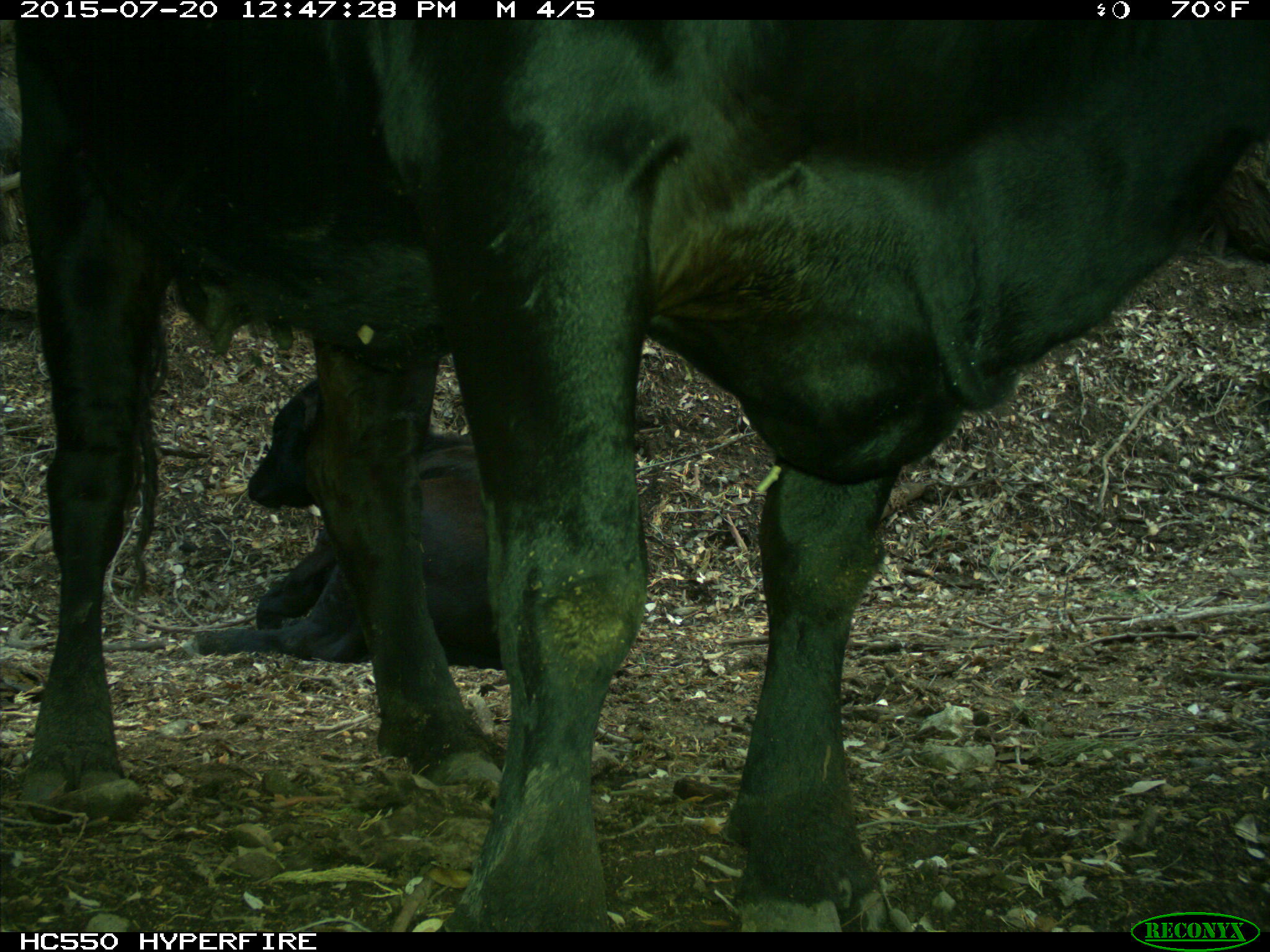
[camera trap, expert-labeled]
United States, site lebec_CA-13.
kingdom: Animalia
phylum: Chordata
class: Mammalia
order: Artiodactyla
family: Bovidae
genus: Bos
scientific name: Bos taurus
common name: domestic cow